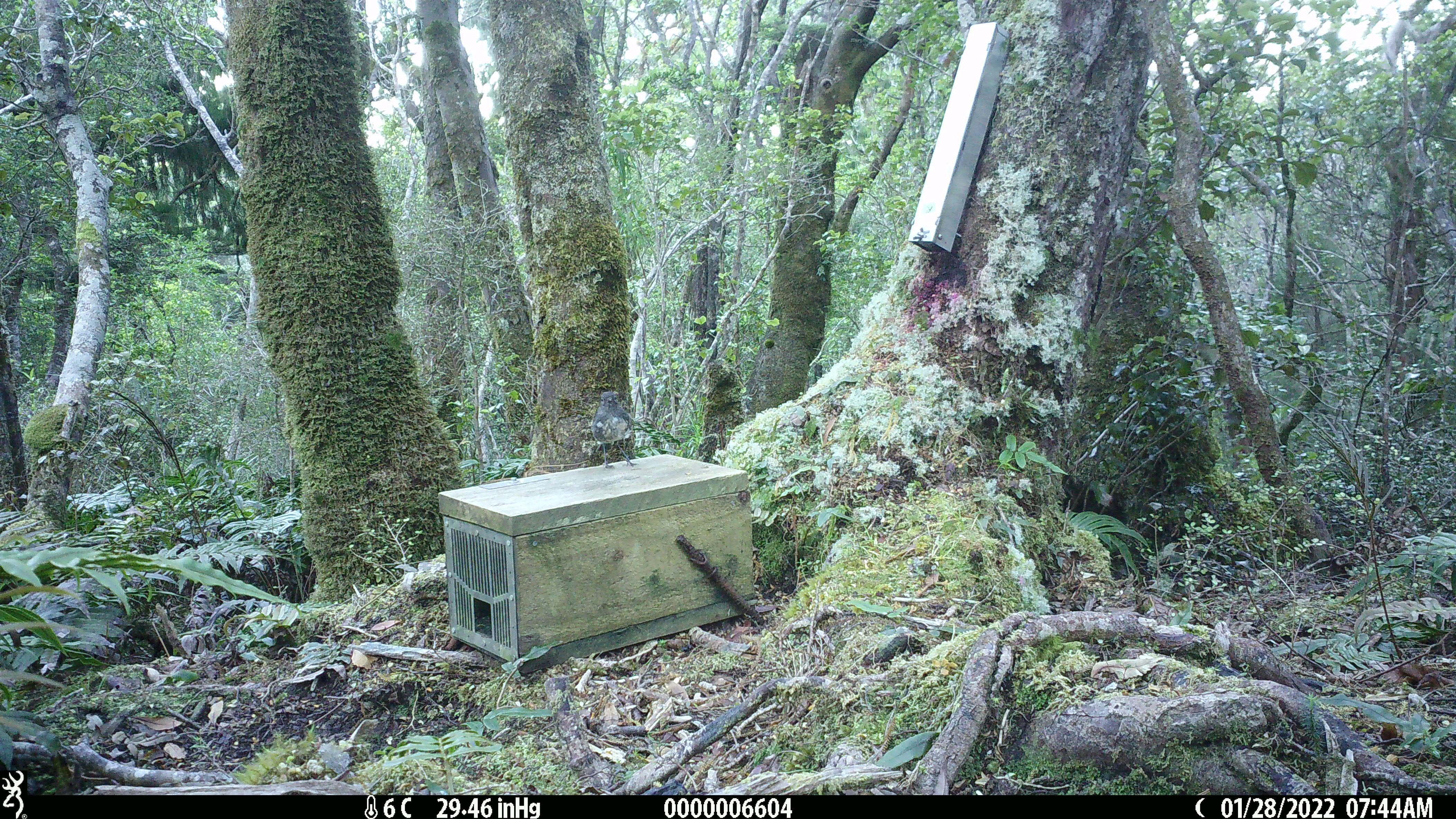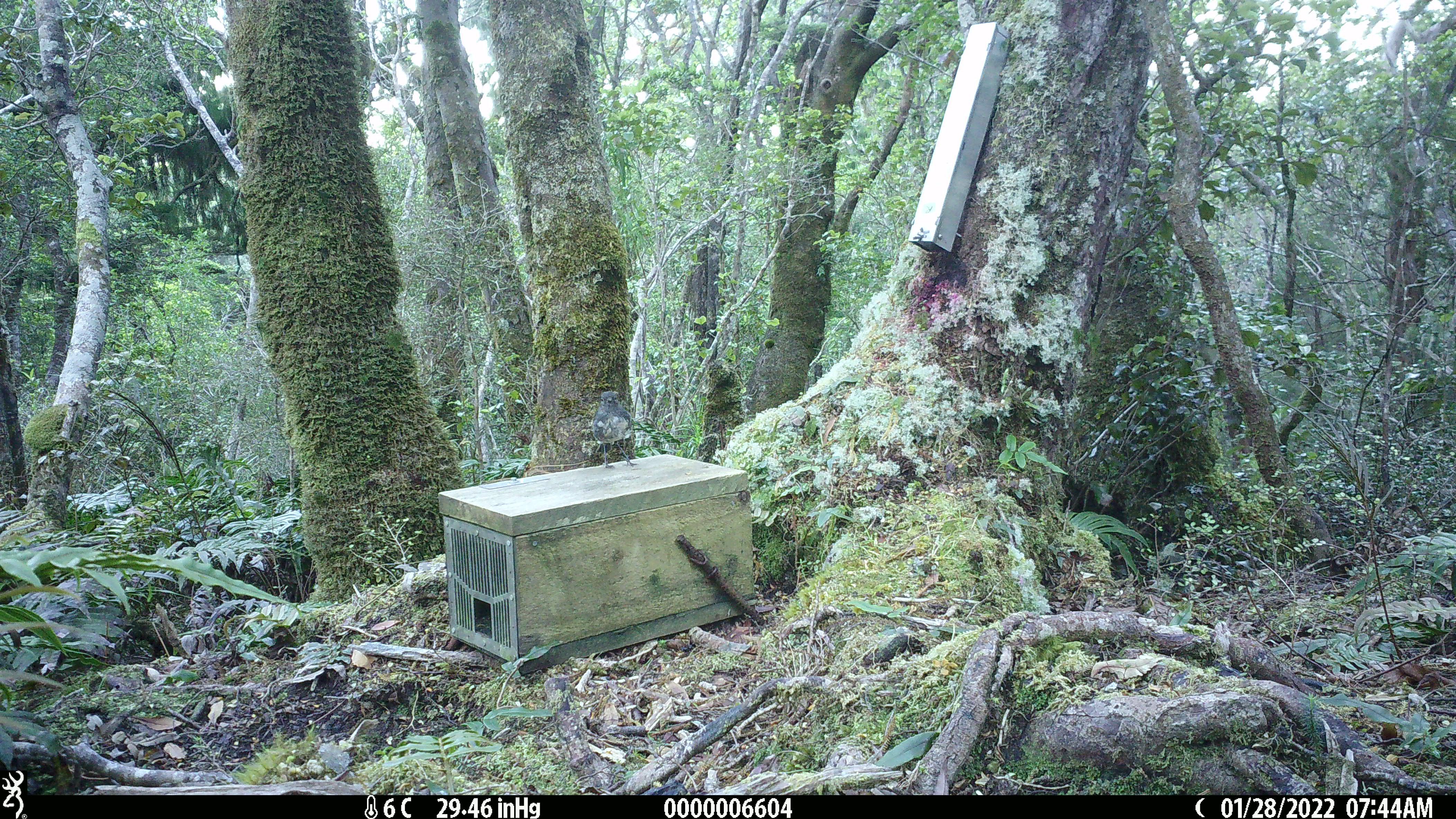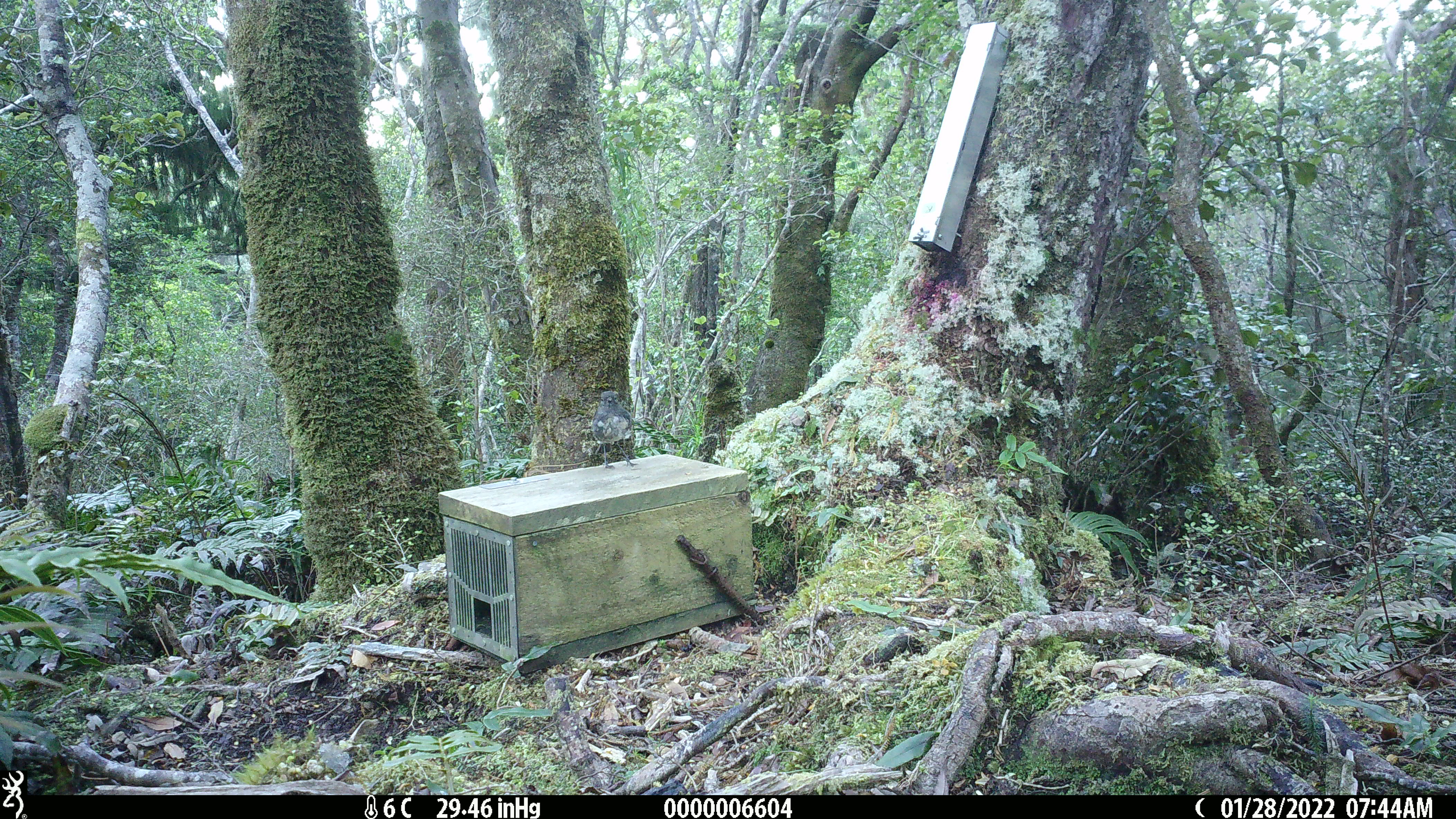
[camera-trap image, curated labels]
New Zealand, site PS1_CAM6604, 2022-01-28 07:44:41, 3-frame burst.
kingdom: Animalia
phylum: Chordata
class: Aves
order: Passeriformes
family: Petroicidae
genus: Petroica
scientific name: Petroica australis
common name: new zealand robin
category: robin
Robin (new zealand robin) (Petroica australis).